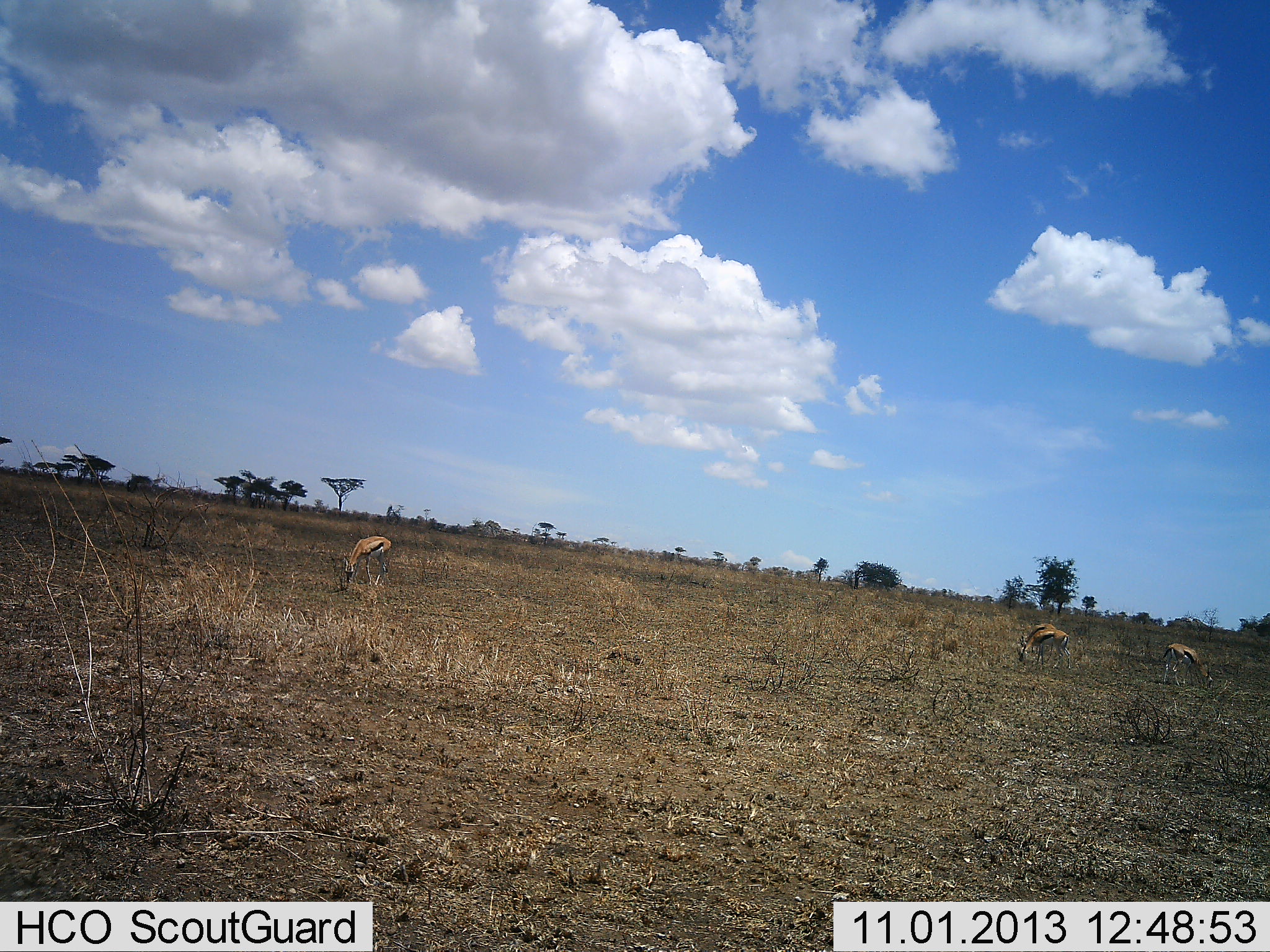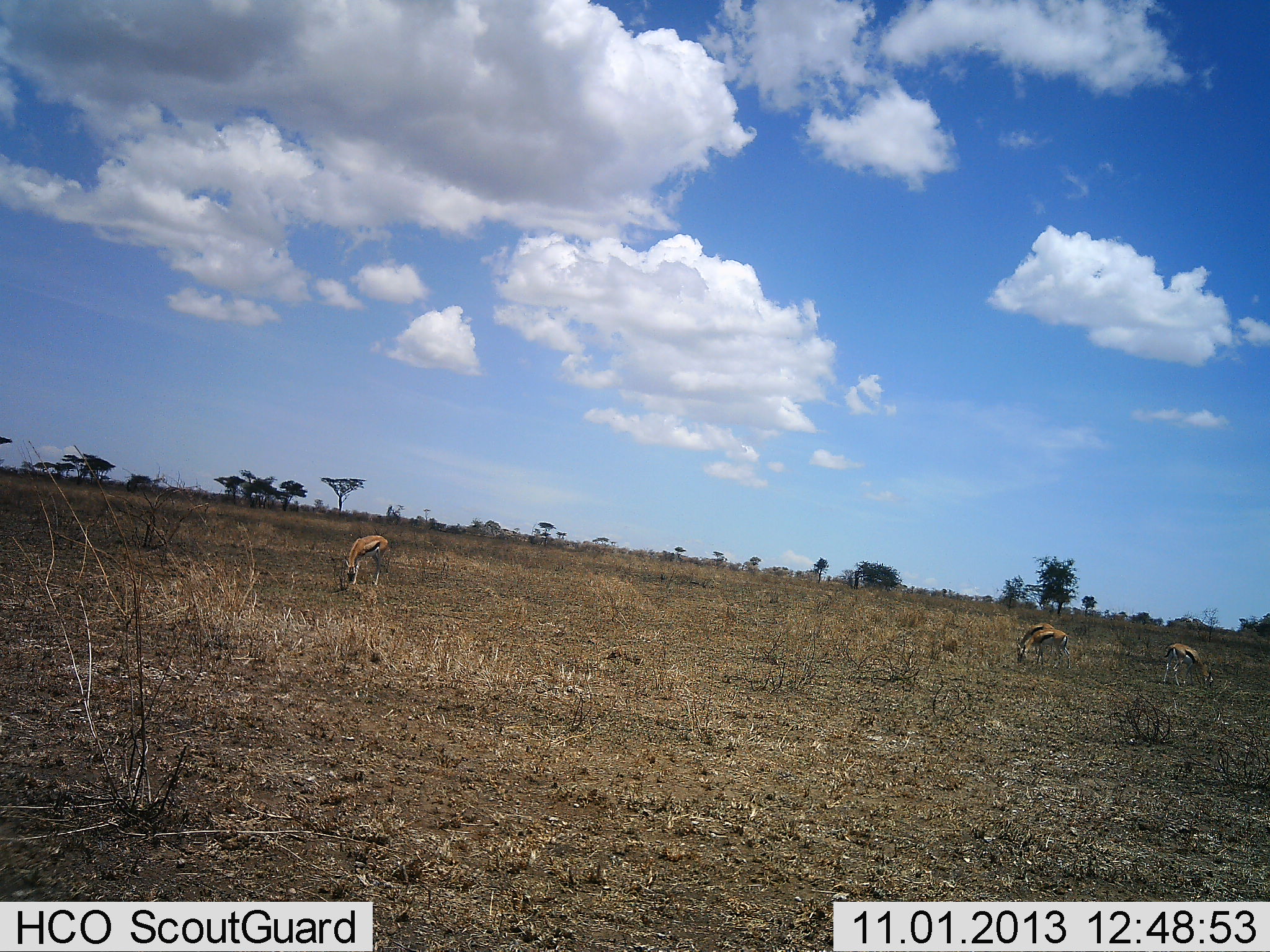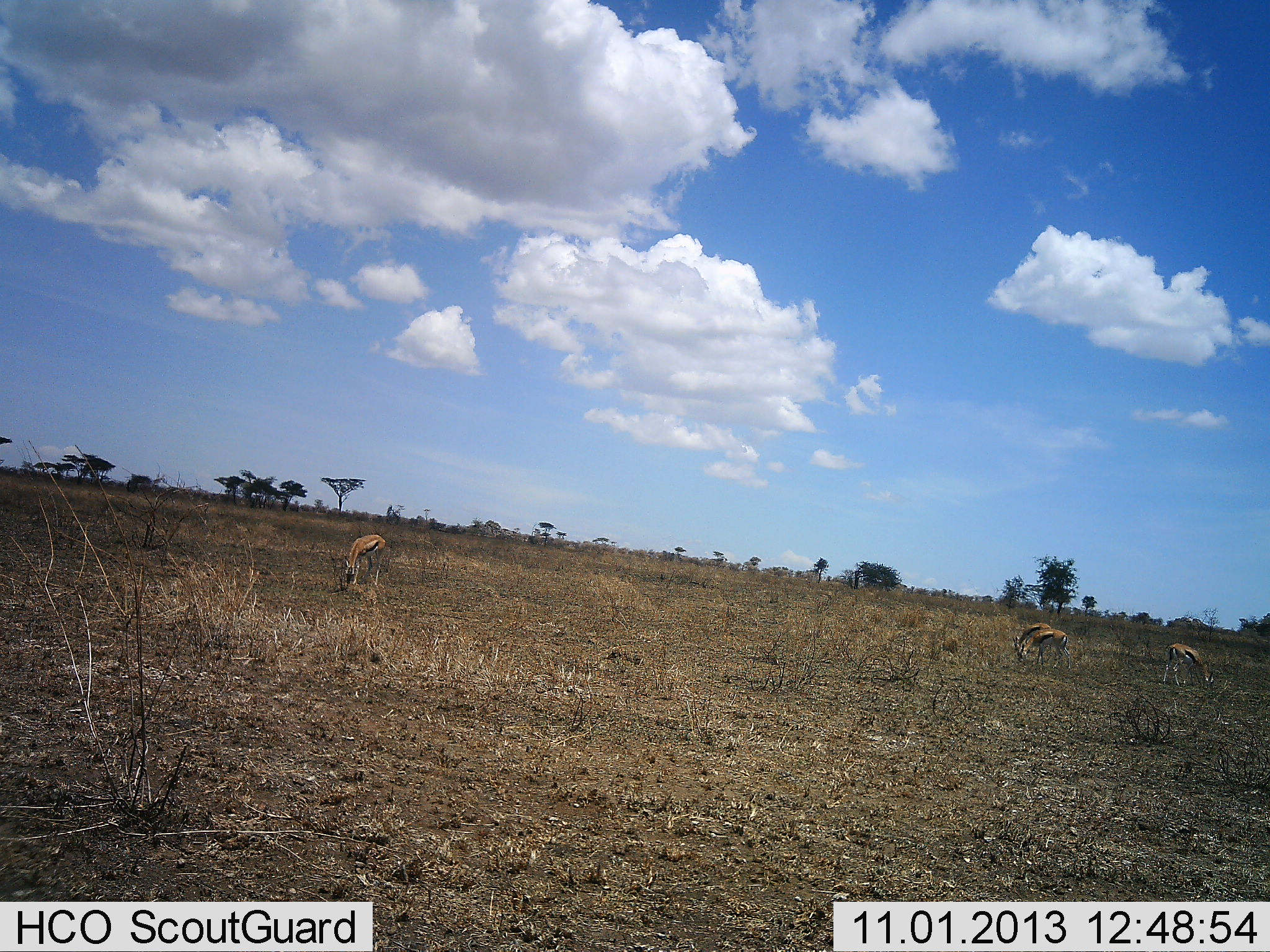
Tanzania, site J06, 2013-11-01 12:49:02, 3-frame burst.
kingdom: Animalia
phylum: Chordata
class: Mammalia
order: Artiodactyla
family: Bovidae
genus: Eudorcas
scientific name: Eudorcas thomsonii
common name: thomson's gazelle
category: gazellethomsons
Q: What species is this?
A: Gazellethomsons (thomson's gazelle) (Eudorcas thomsonii).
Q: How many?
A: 4.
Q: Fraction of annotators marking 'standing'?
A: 28%.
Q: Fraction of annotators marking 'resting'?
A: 0%.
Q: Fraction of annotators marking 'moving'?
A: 17%.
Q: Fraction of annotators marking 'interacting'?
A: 0%.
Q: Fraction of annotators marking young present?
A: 0%.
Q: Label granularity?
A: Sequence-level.